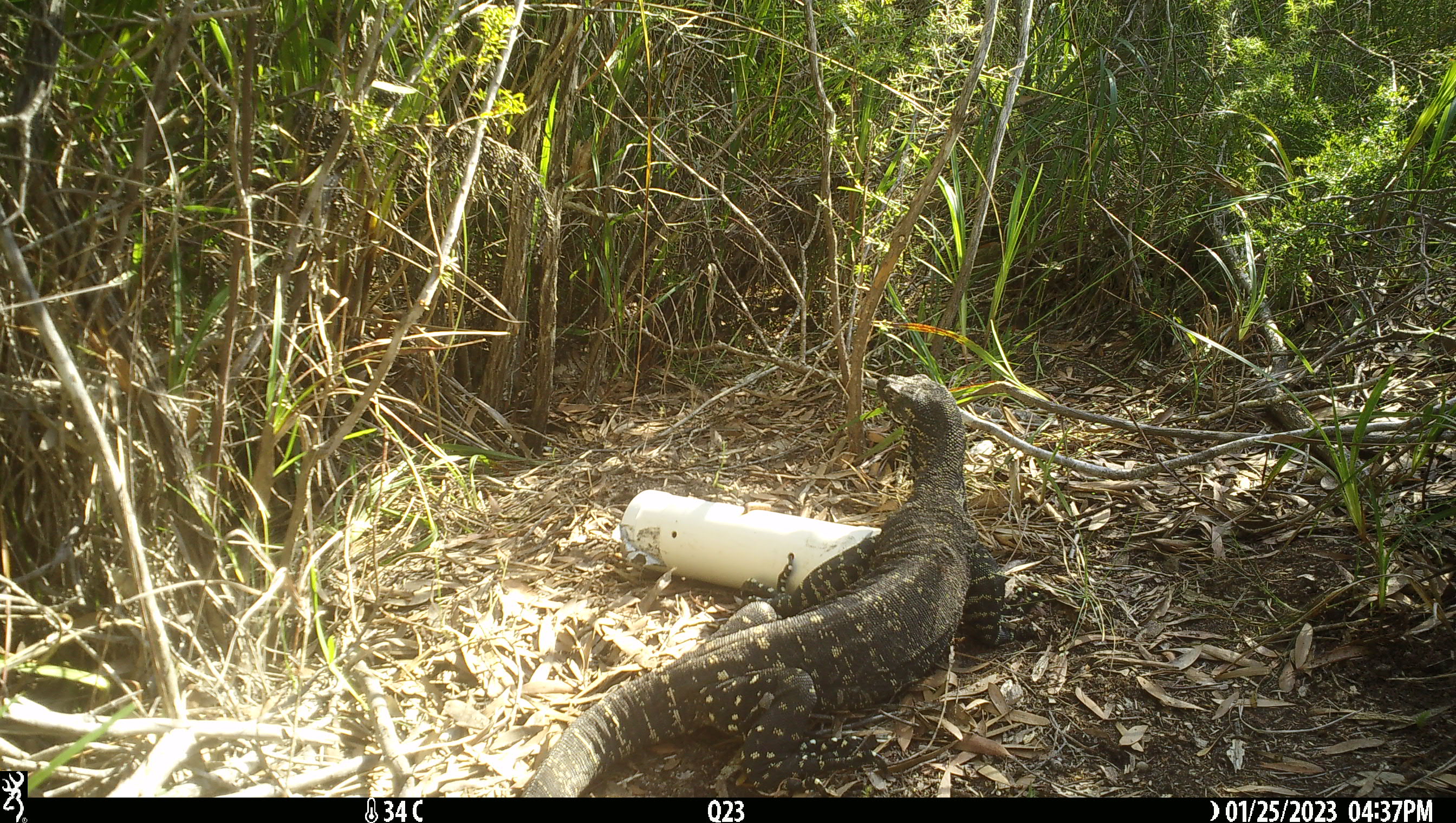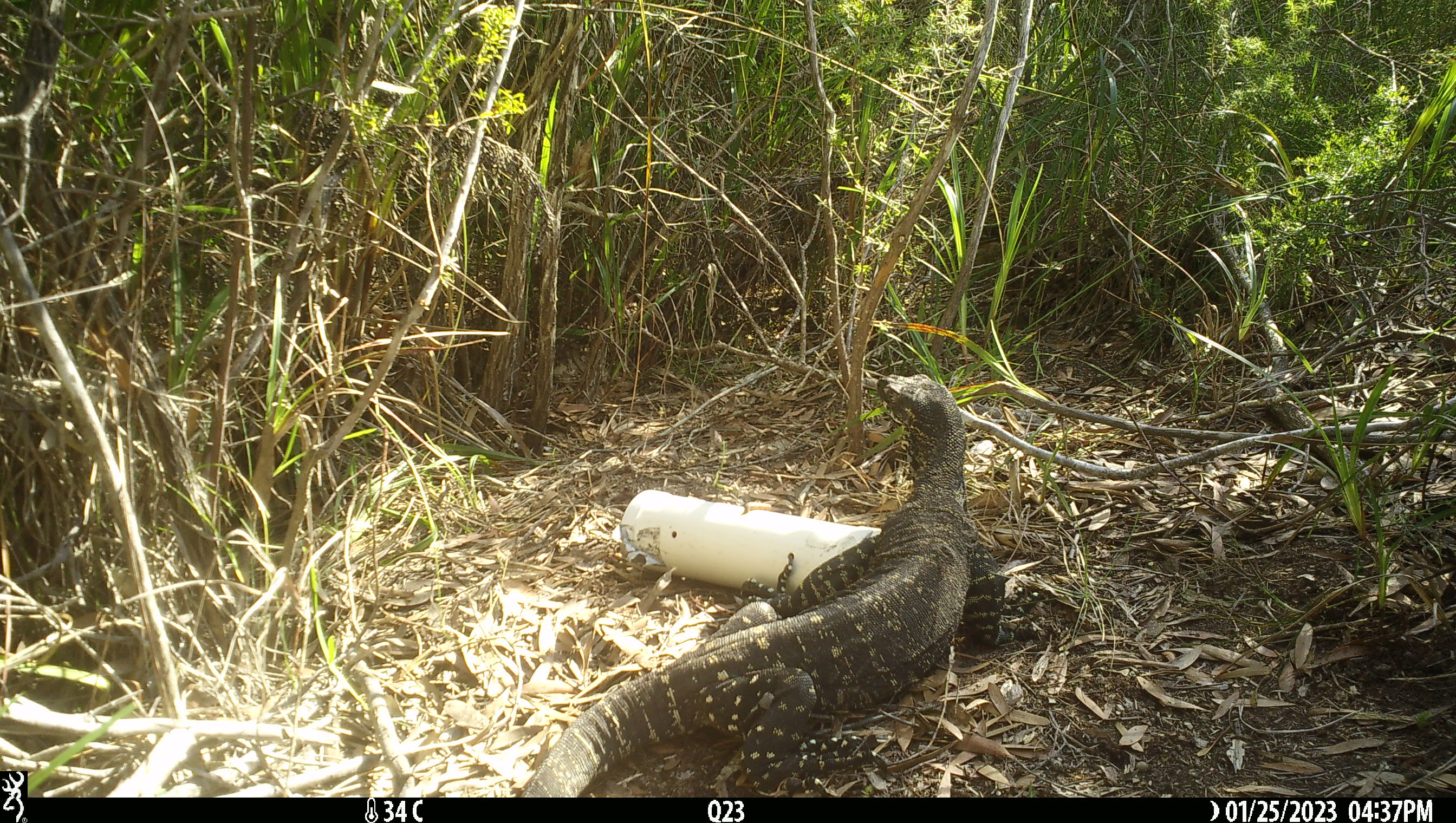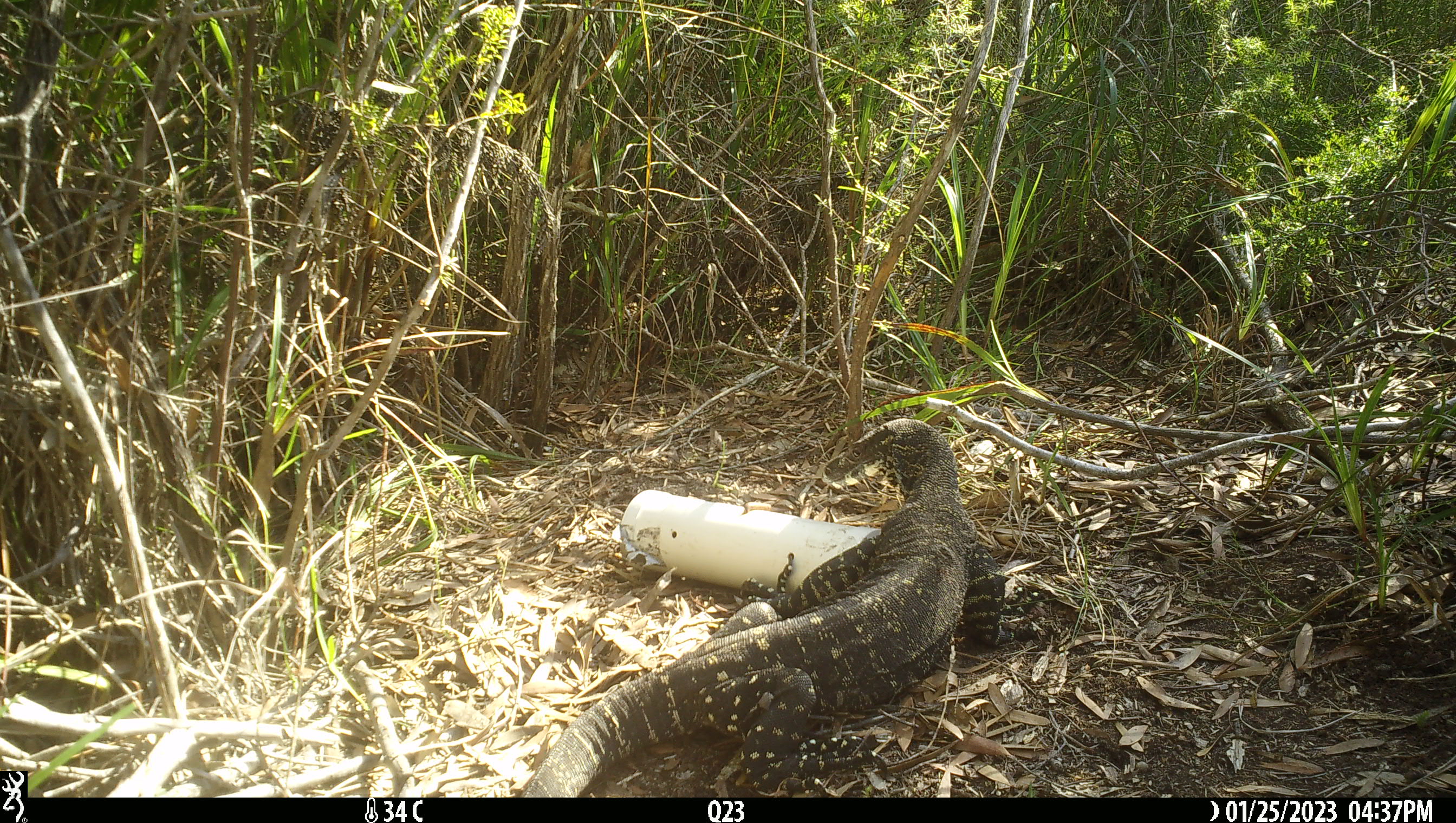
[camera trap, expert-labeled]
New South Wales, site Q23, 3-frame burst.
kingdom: Animalia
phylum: Chordata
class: Reptilia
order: Squamata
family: Varanidae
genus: Varanus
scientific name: Varanus varius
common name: lace monitor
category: goanna